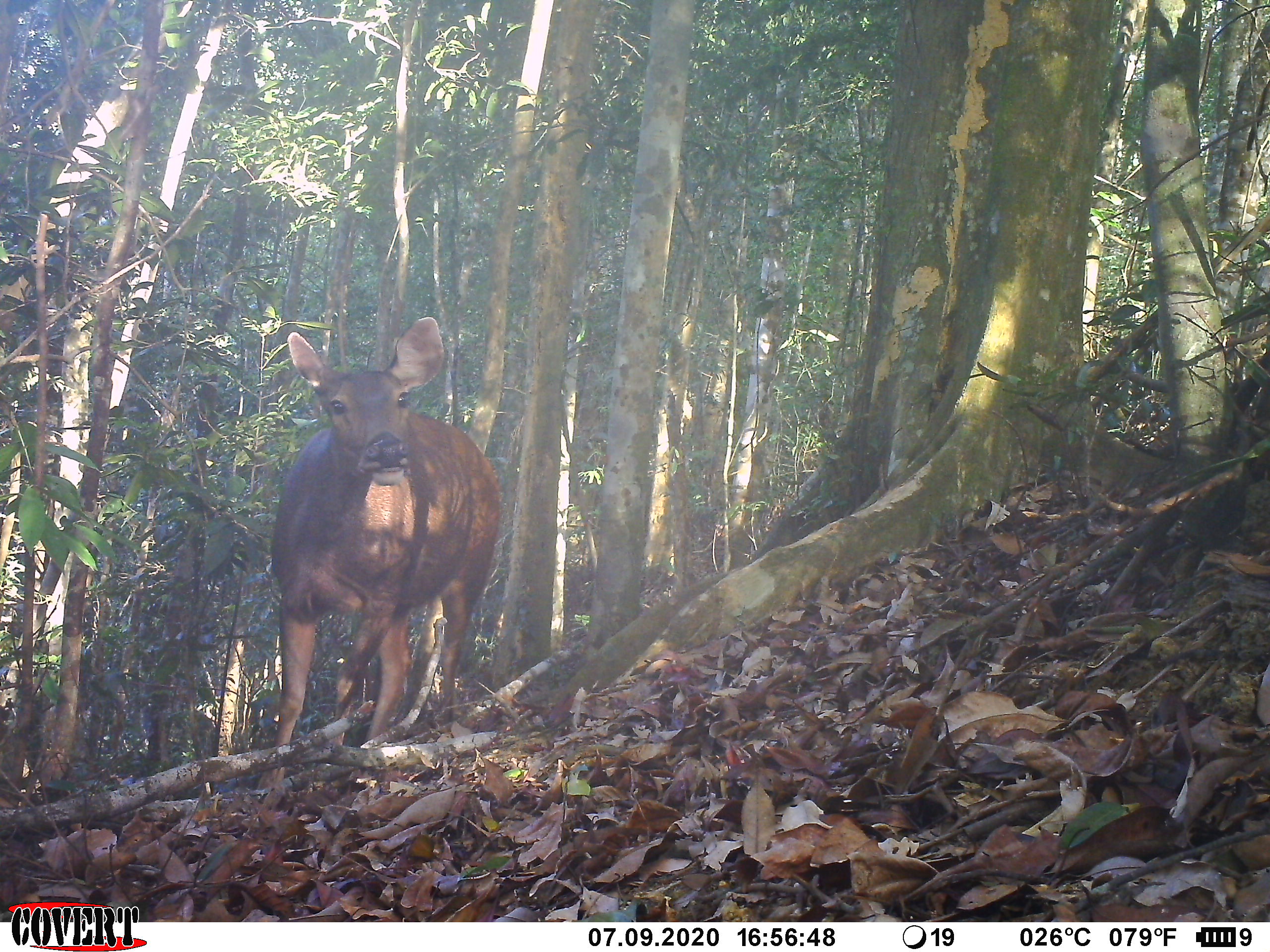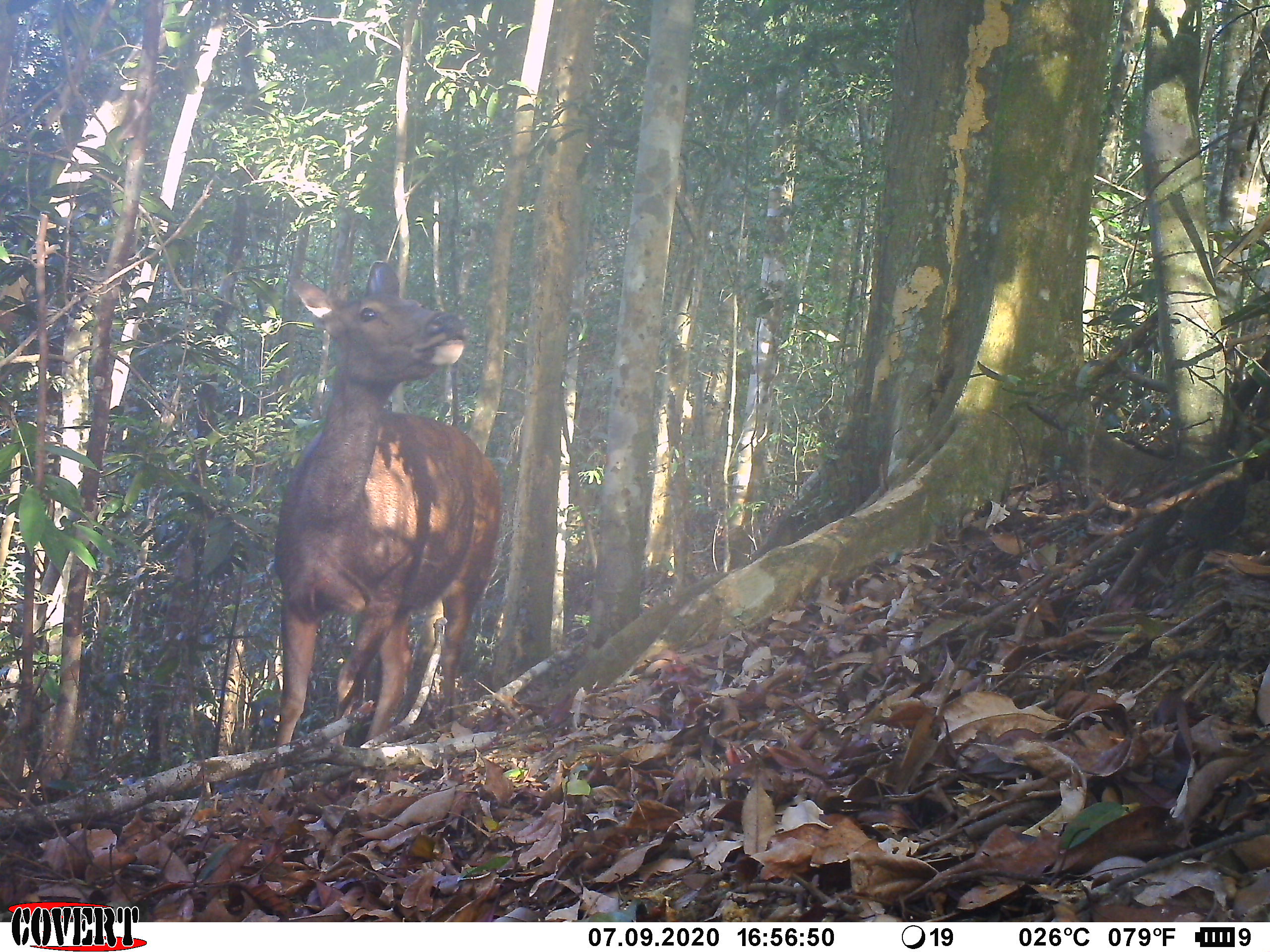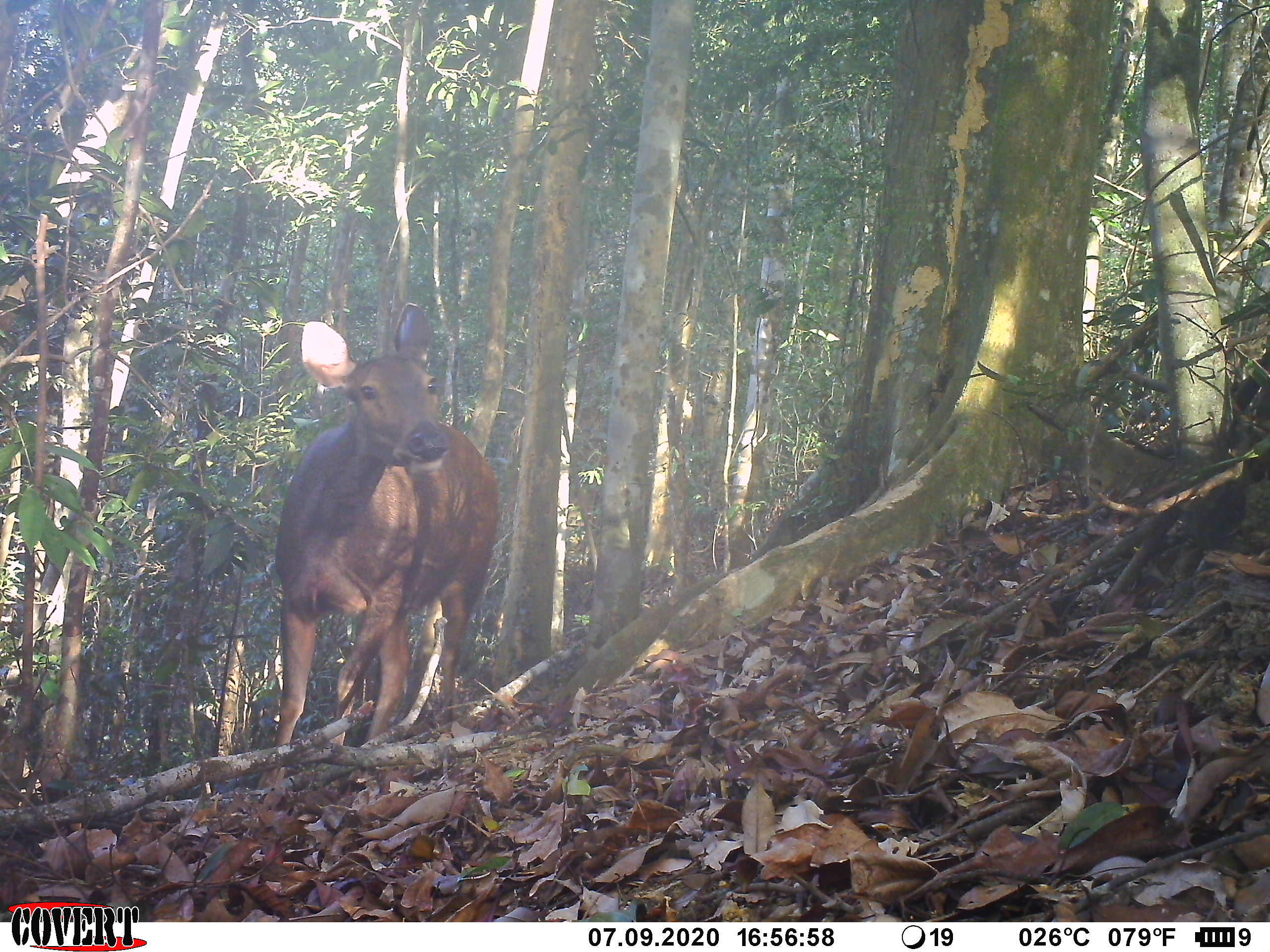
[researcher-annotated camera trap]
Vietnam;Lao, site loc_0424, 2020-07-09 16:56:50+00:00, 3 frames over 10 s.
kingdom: Animalia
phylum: Chordata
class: Mammalia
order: Artiodactyla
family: Cervidae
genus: Rusa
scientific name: Rusa unicolor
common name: sambar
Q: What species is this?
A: Sambar (Rusa unicolor).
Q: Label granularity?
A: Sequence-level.